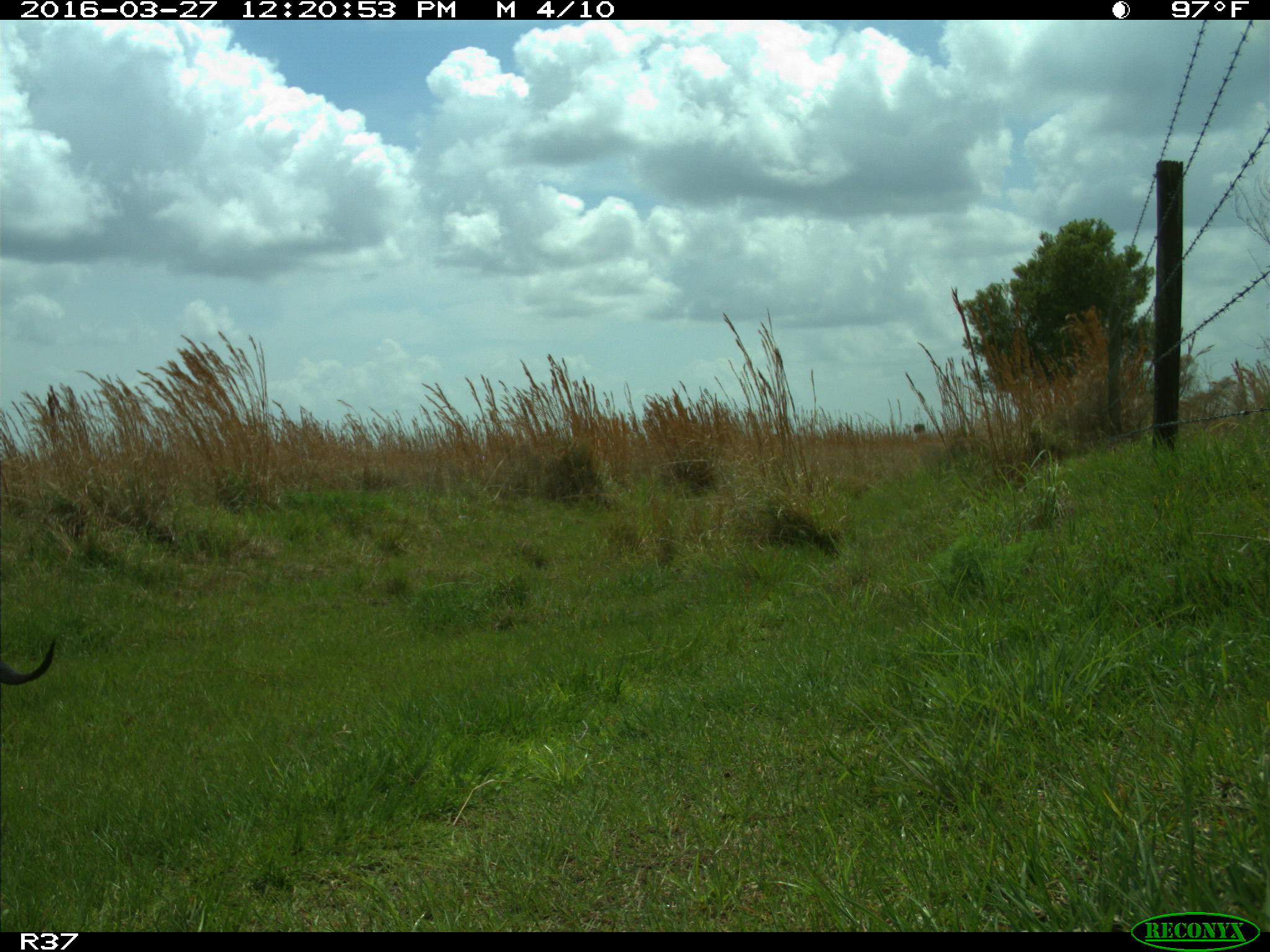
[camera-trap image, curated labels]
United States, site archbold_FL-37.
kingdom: Animalia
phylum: Chordata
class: Mammalia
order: Carnivora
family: Mustelidae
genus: Lontra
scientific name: Lontra canadensis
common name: north american river otter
Lontra canadensis (north american river otter).